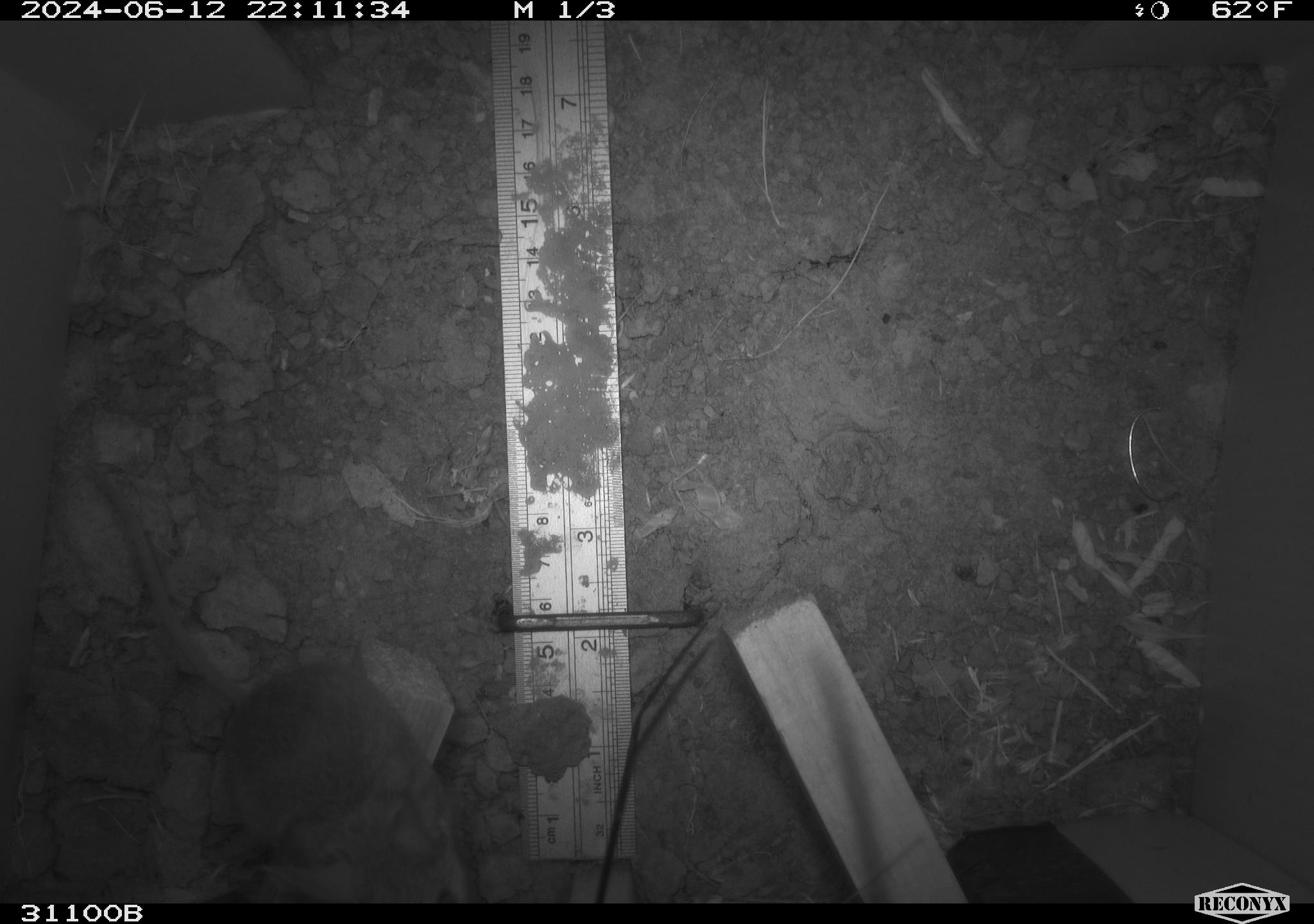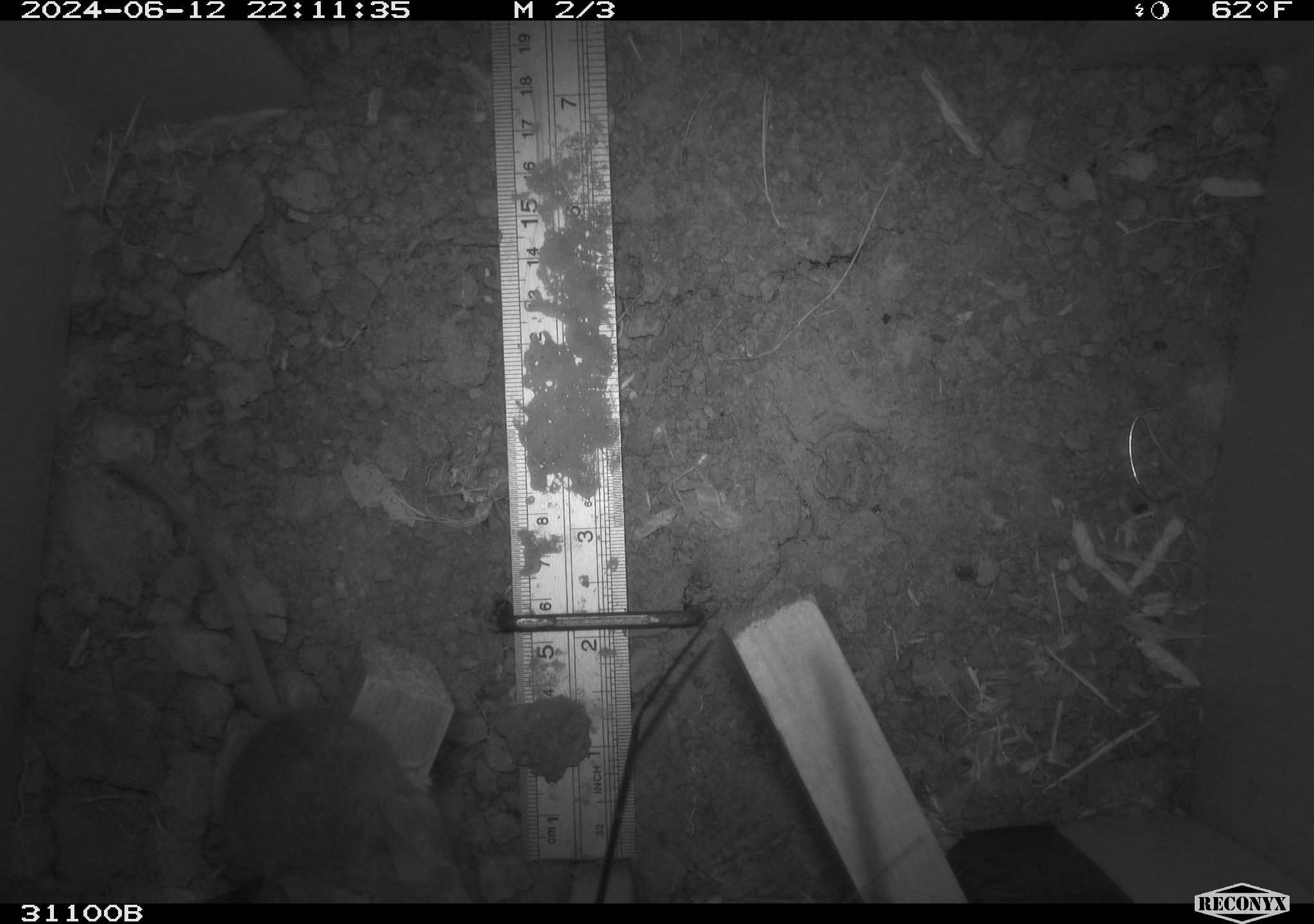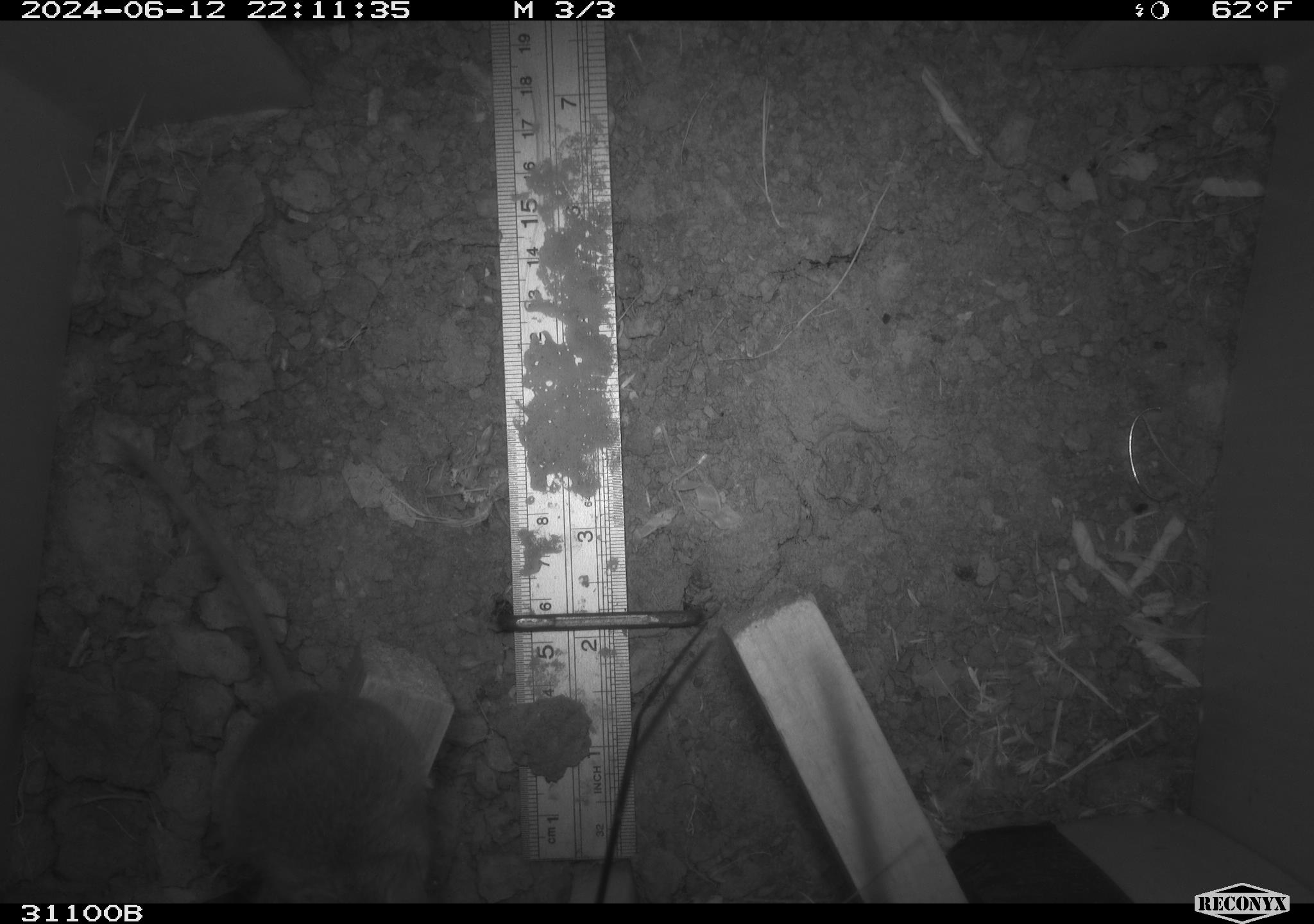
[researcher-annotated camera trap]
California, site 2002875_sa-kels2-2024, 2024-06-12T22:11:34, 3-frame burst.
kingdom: Animalia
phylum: Chordata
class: Mammalia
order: Rodentia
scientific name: Rodentia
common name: rodent